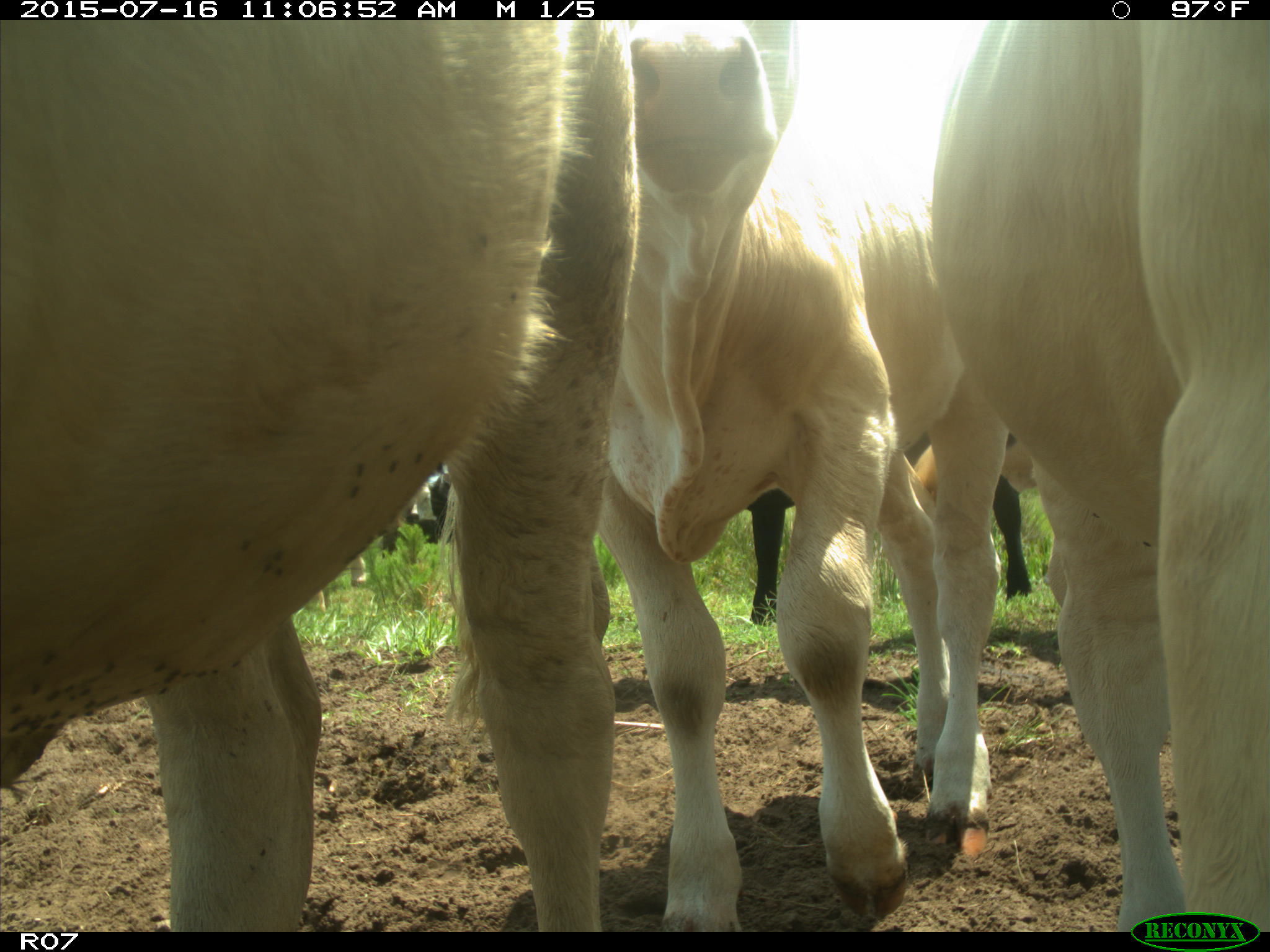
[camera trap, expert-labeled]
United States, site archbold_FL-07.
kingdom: Animalia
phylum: Chordata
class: Mammalia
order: Artiodactyla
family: Bovidae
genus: Bos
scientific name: Bos taurus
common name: domestic cow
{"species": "Bos taurus (domestic cow)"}